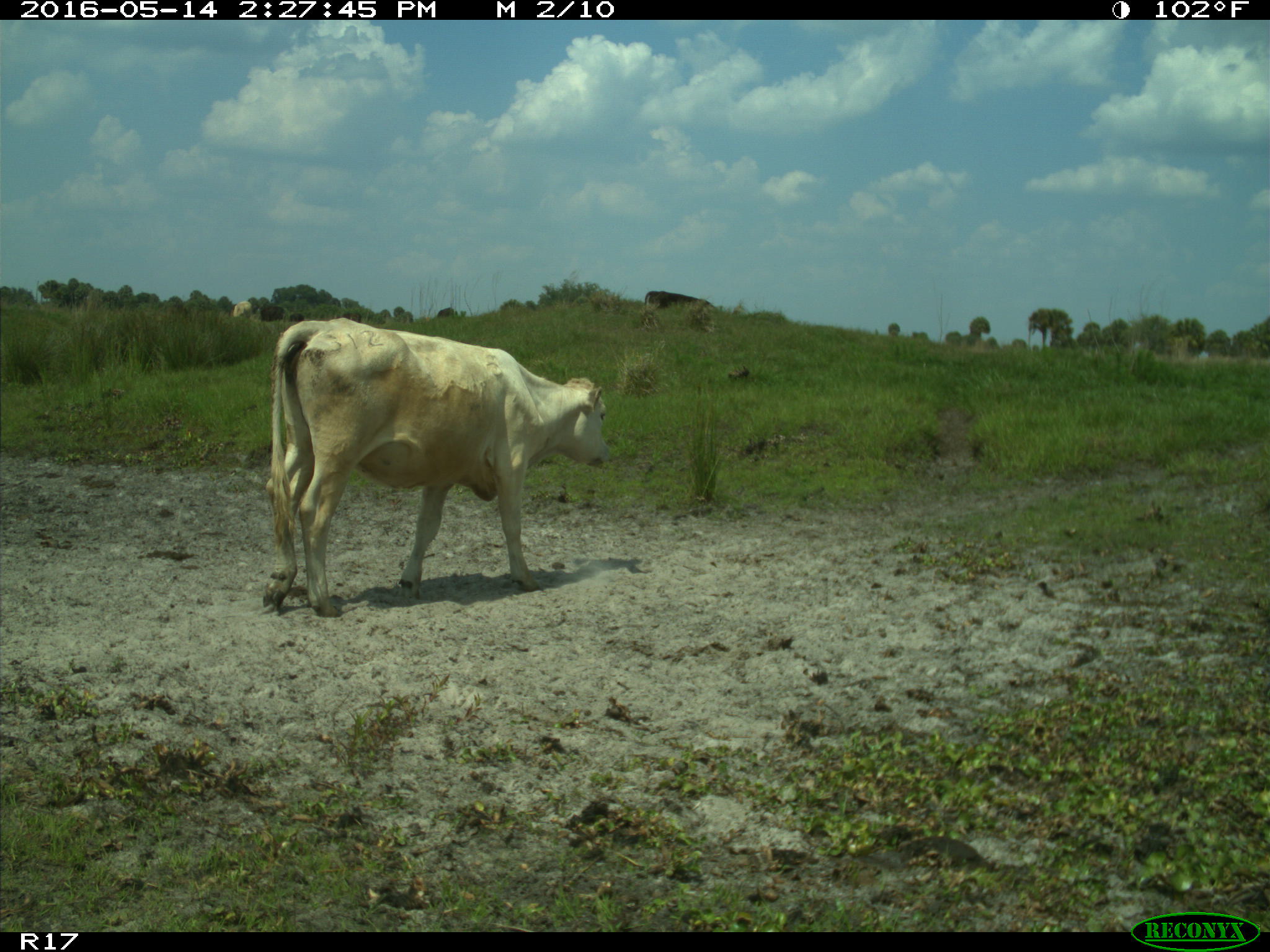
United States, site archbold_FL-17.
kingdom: Animalia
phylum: Chordata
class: Mammalia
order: Artiodactyla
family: Bovidae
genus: Bos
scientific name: Bos taurus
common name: domestic cow